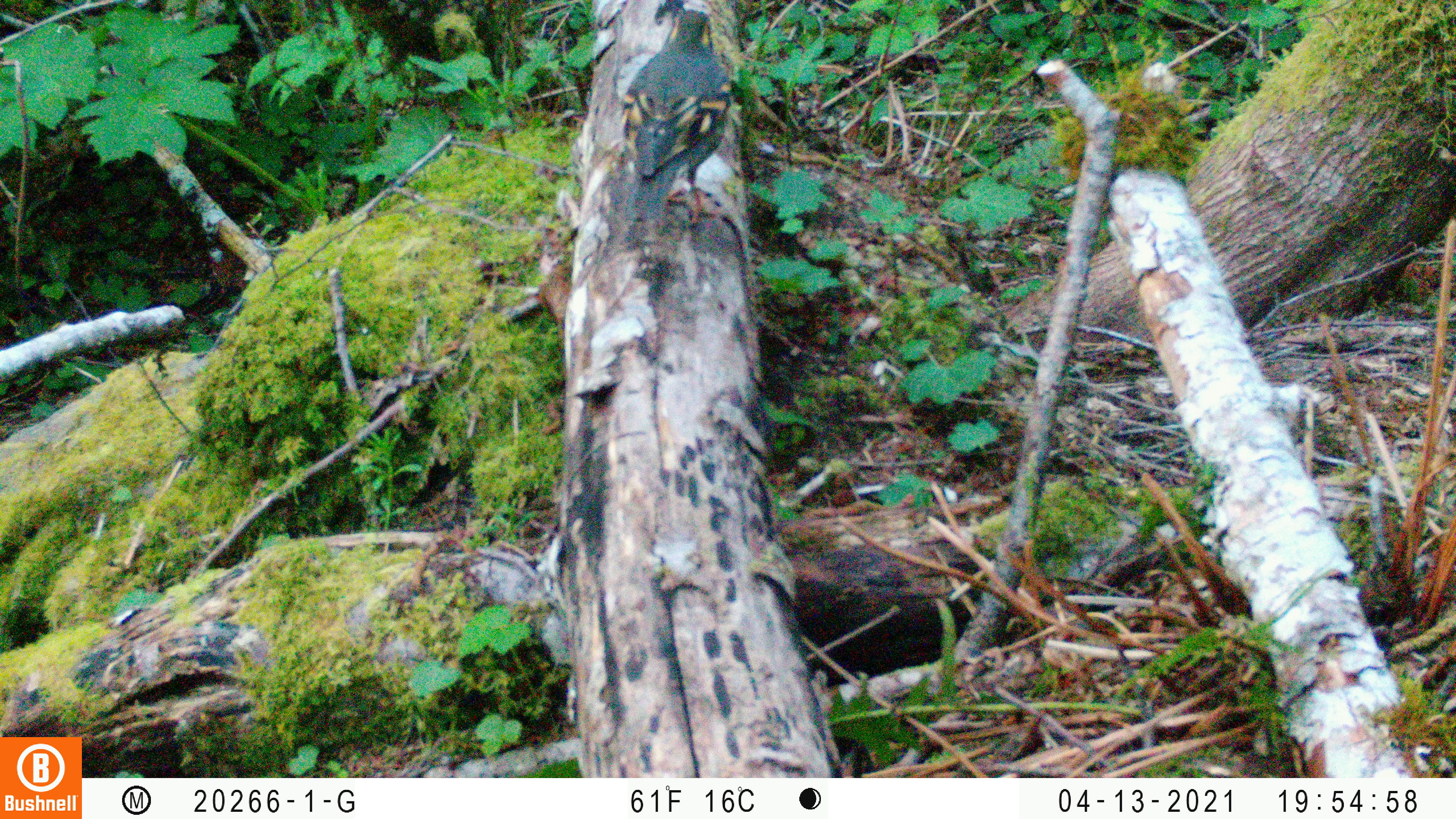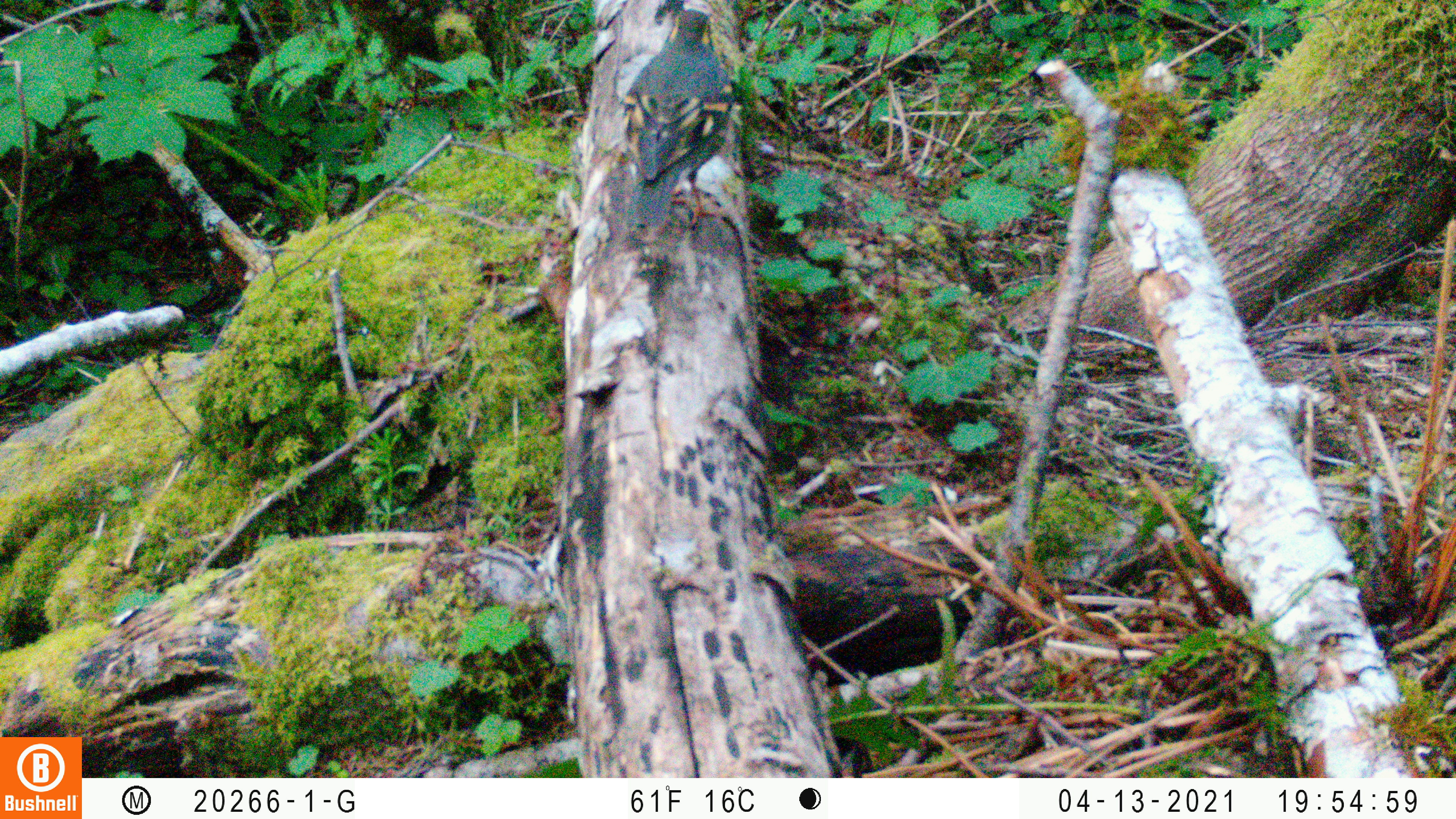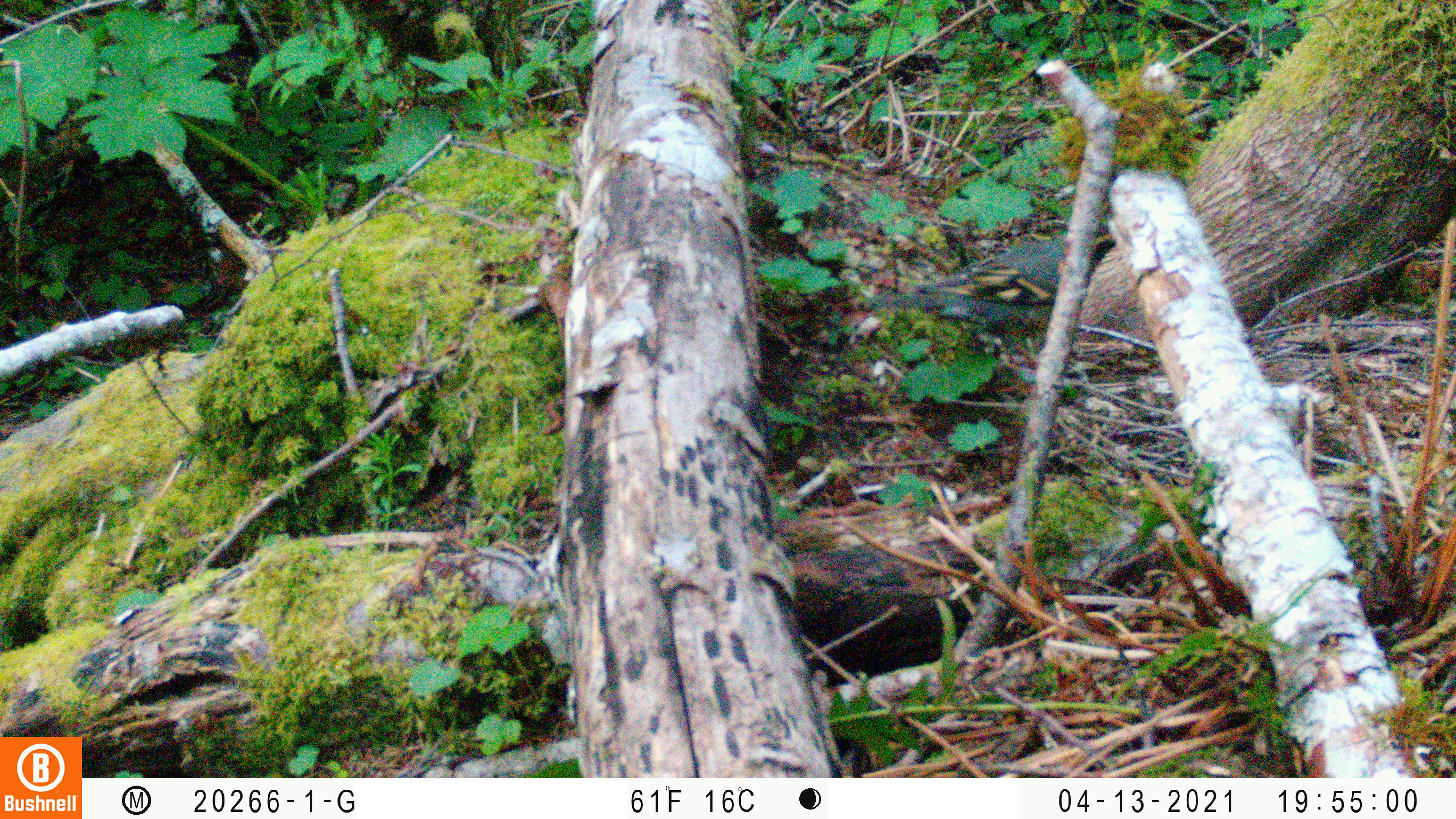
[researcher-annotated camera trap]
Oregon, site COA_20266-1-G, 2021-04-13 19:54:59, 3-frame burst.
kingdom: Animalia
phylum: Chordata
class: Aves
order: Passeriformes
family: Turdidae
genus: Ixoreus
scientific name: Ixoreus naevius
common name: varied thrush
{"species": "varied thrush (Ixoreus naevius)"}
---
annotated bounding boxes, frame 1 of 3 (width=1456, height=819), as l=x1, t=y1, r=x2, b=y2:
varied thrush: l=597, t=1, r=776, b=253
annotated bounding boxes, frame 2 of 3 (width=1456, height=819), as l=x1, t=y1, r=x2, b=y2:
varied thrush: l=605, t=0, r=759, b=265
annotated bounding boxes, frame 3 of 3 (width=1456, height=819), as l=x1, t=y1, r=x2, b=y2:
varied thrush: l=842, t=210, r=1128, b=382